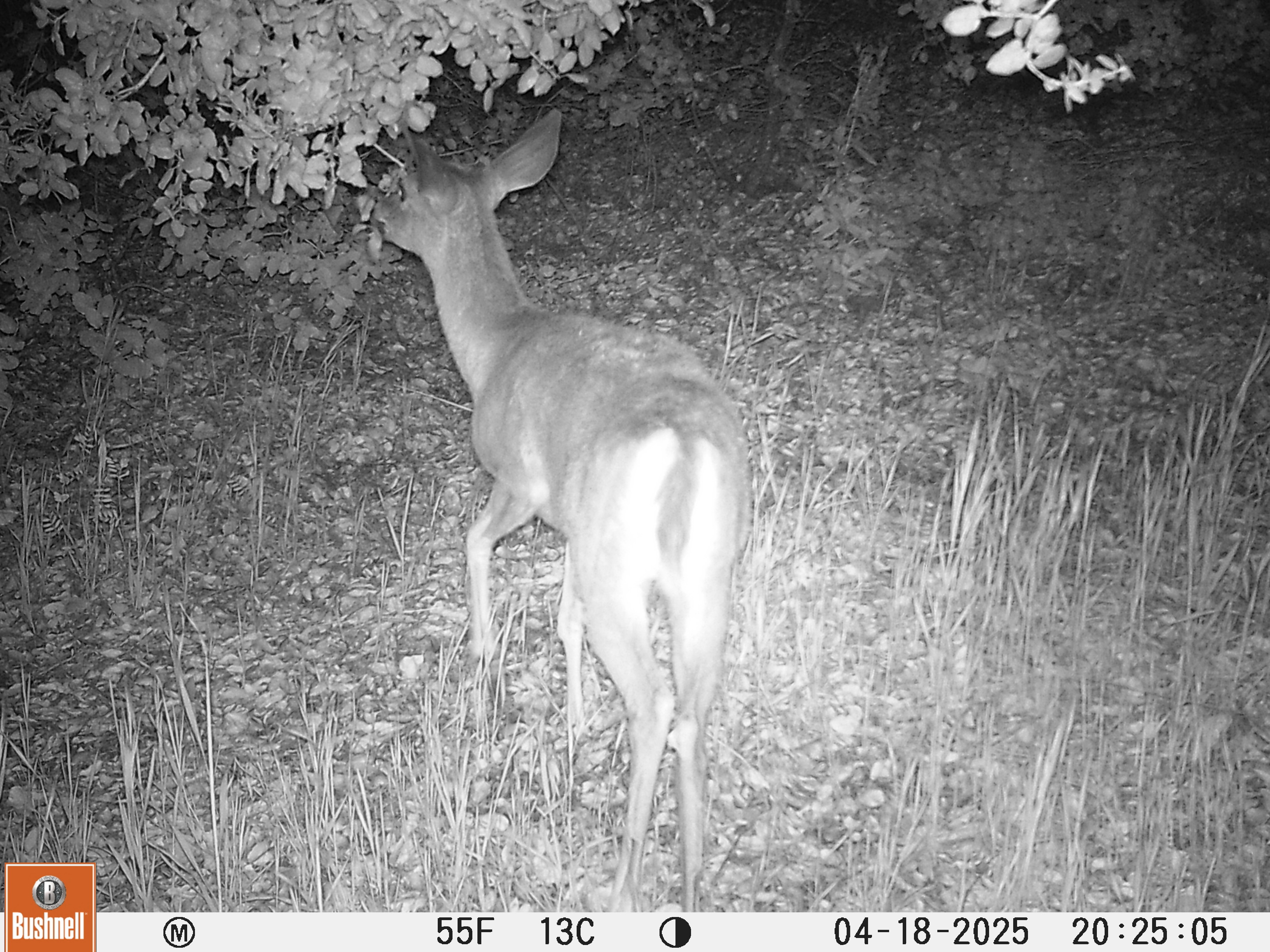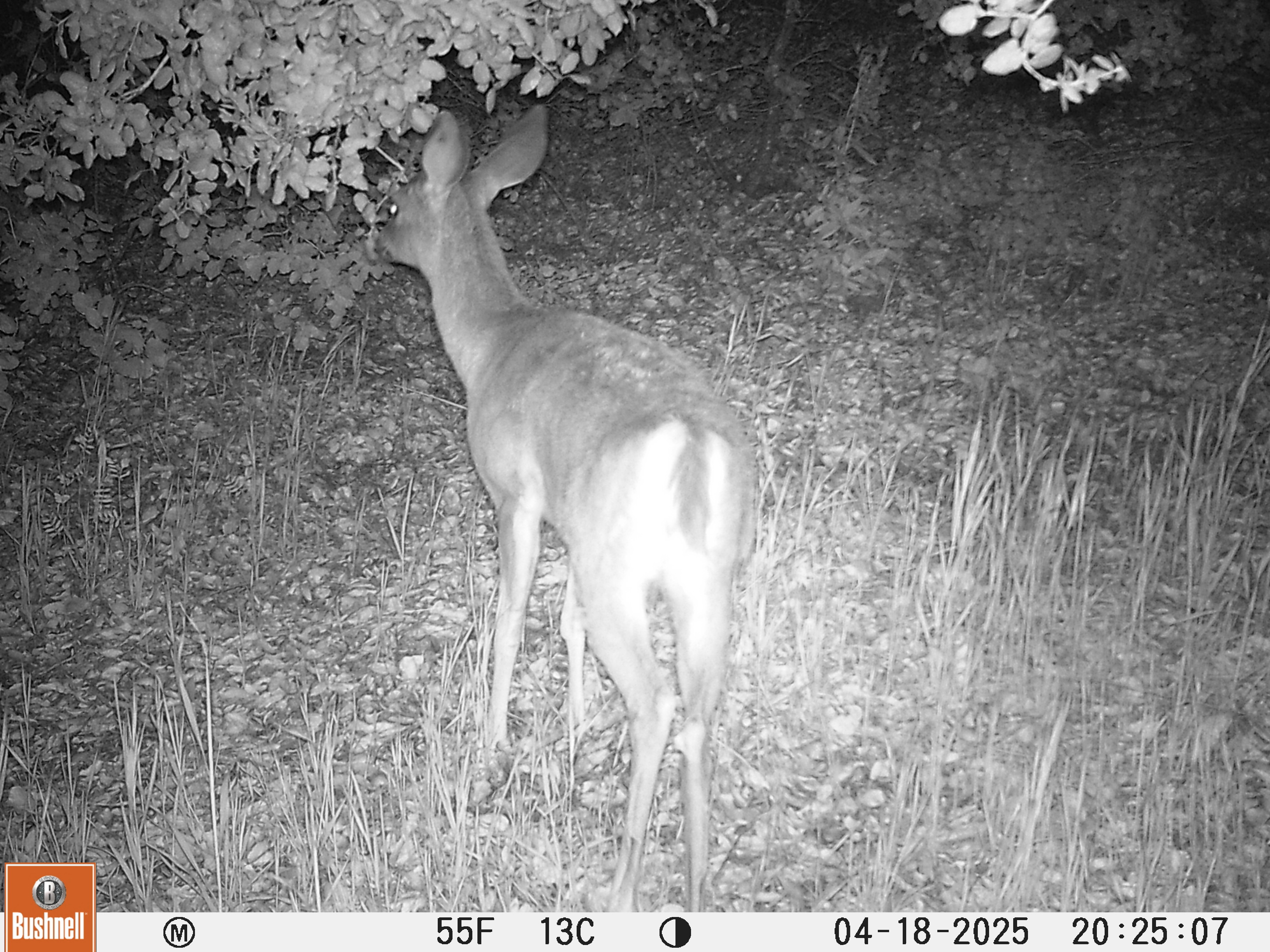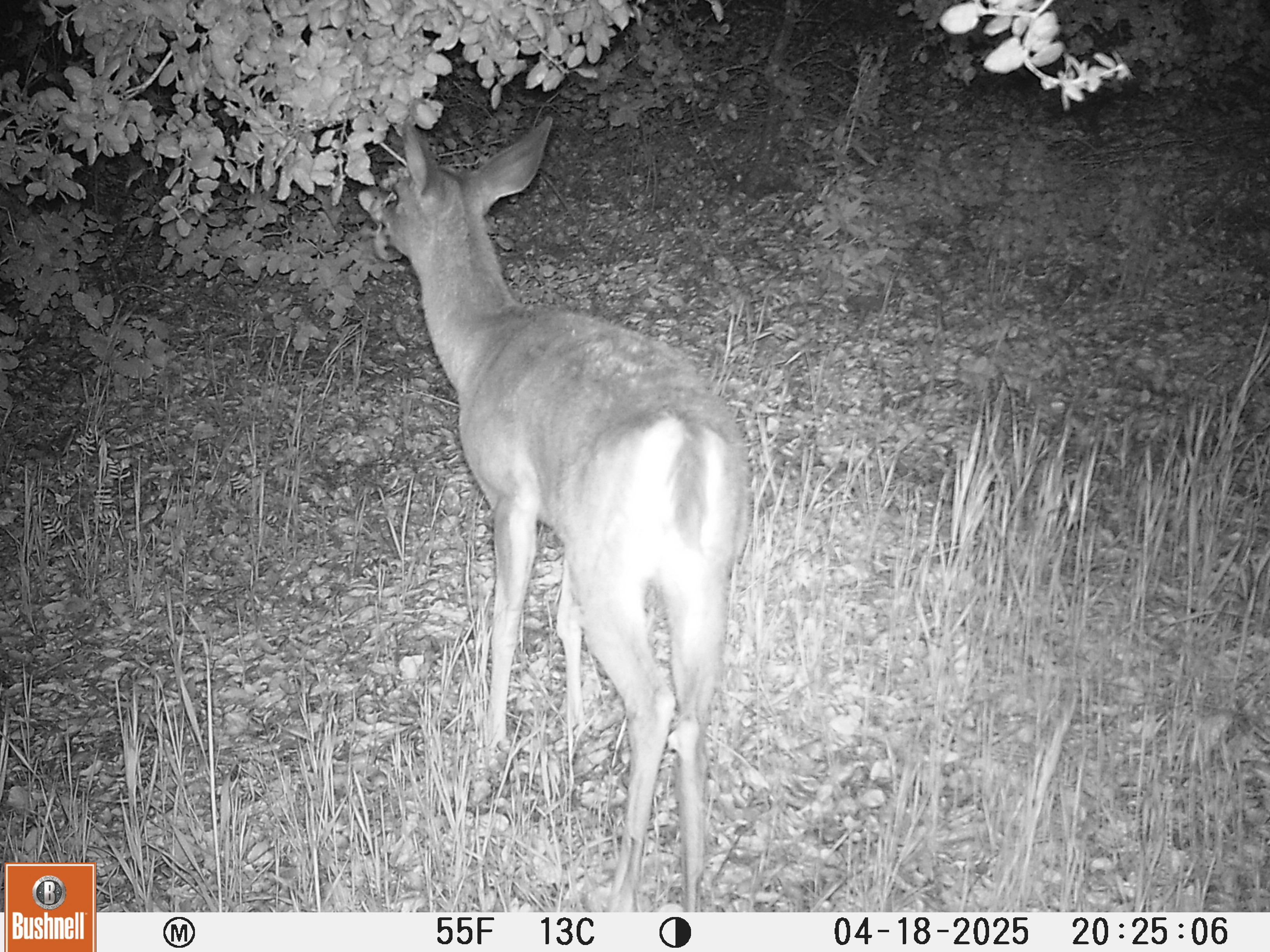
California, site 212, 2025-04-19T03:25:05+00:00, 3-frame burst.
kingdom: Animalia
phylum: Chordata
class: Mammalia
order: Artiodactyla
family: Cervidae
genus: Odocoileus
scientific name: Odocoileus hemionus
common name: mule deer